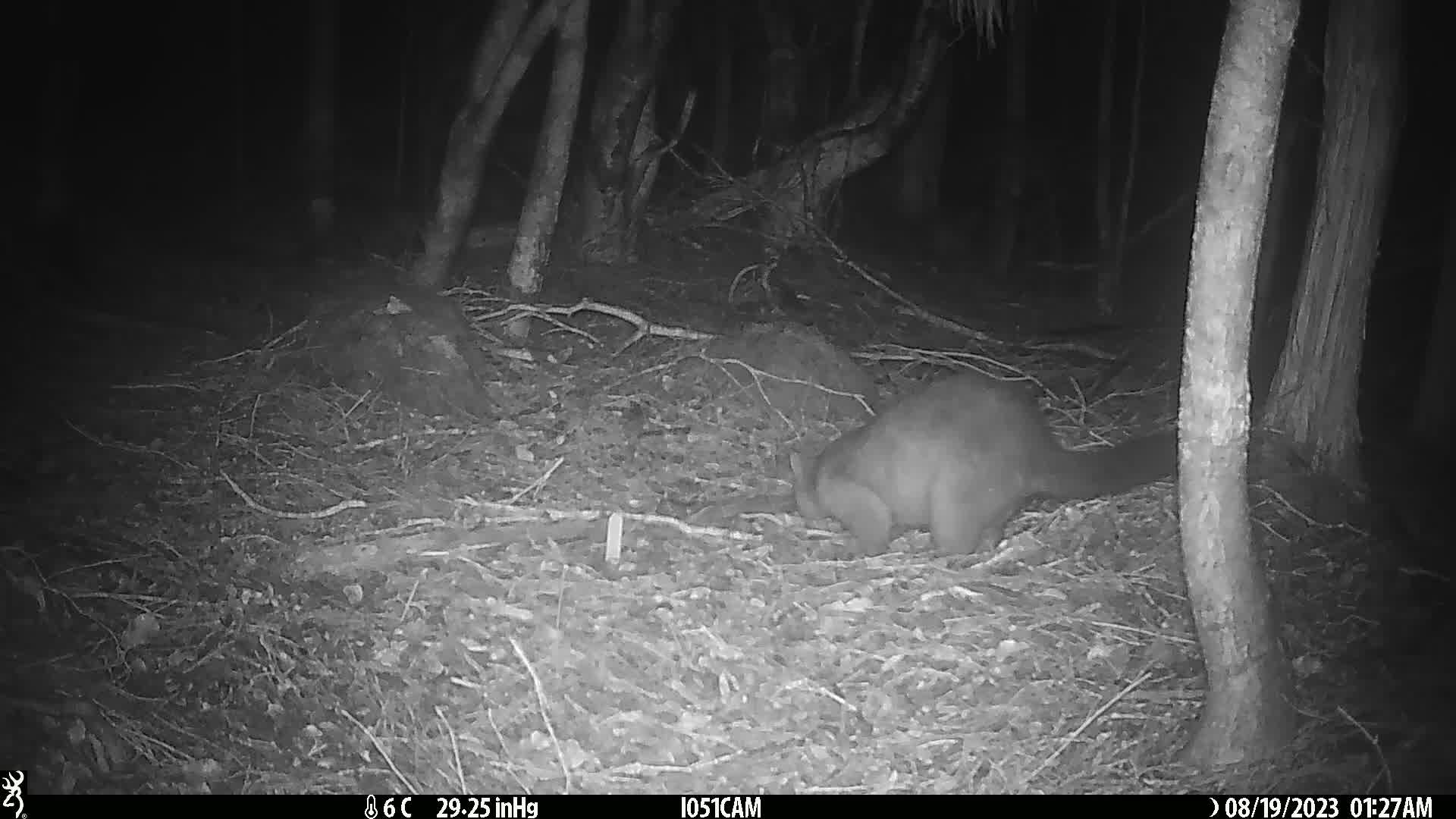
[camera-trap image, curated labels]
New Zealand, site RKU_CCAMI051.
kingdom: Animalia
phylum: Chordata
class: Mammalia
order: Diprotodontia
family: Phalangeridae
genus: Trichosurus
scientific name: Trichosurus vulpecula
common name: common brushtail possum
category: possum